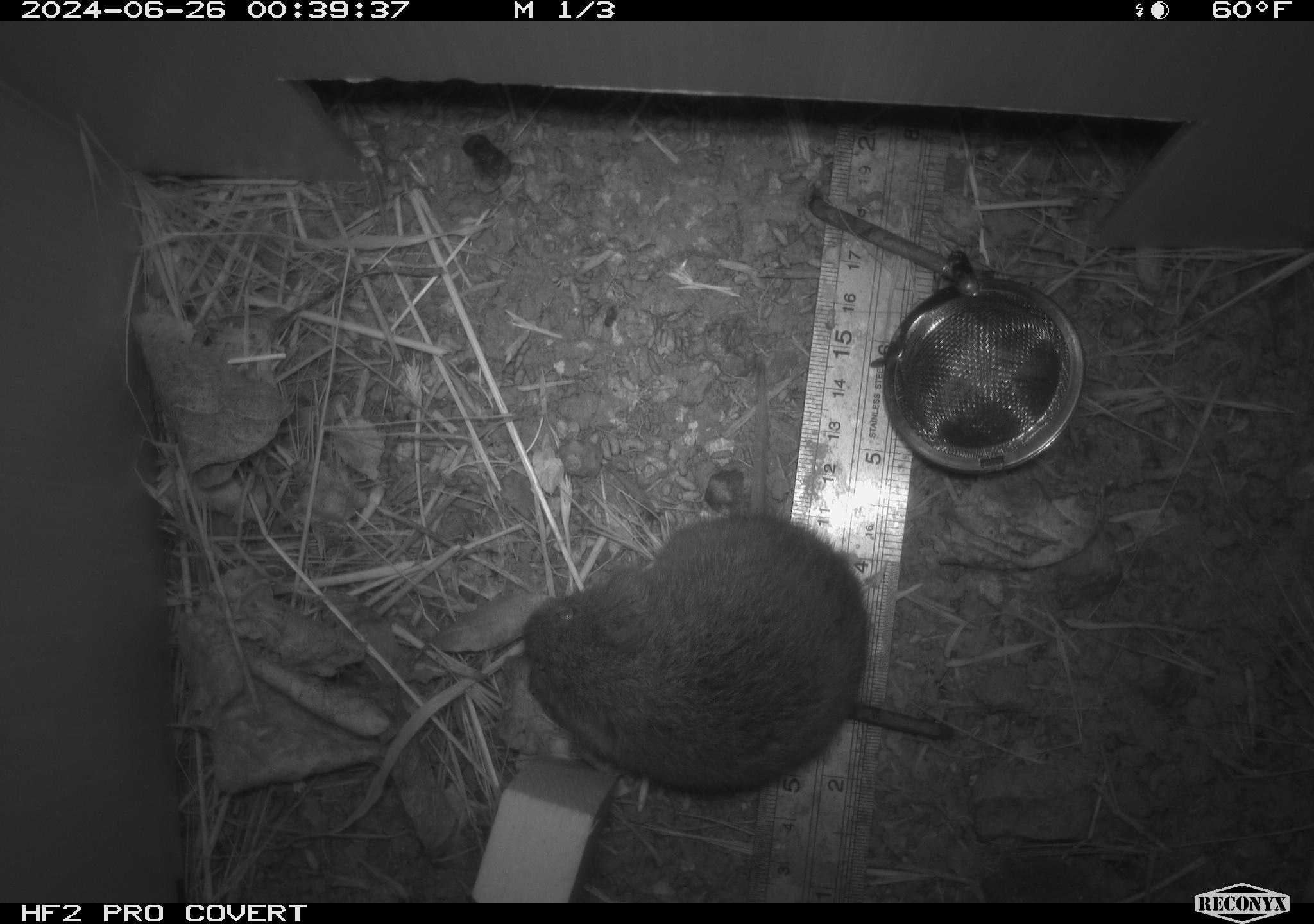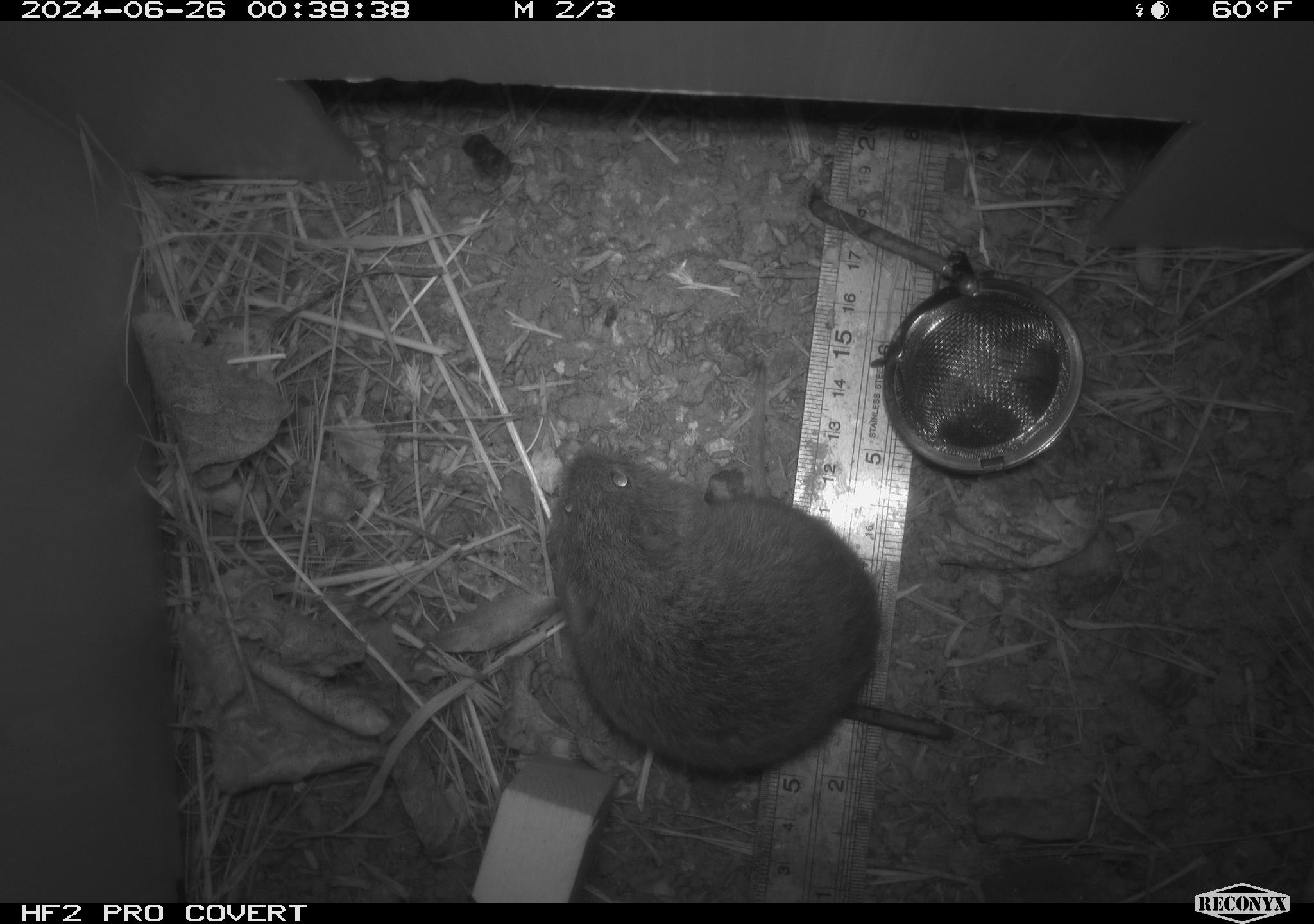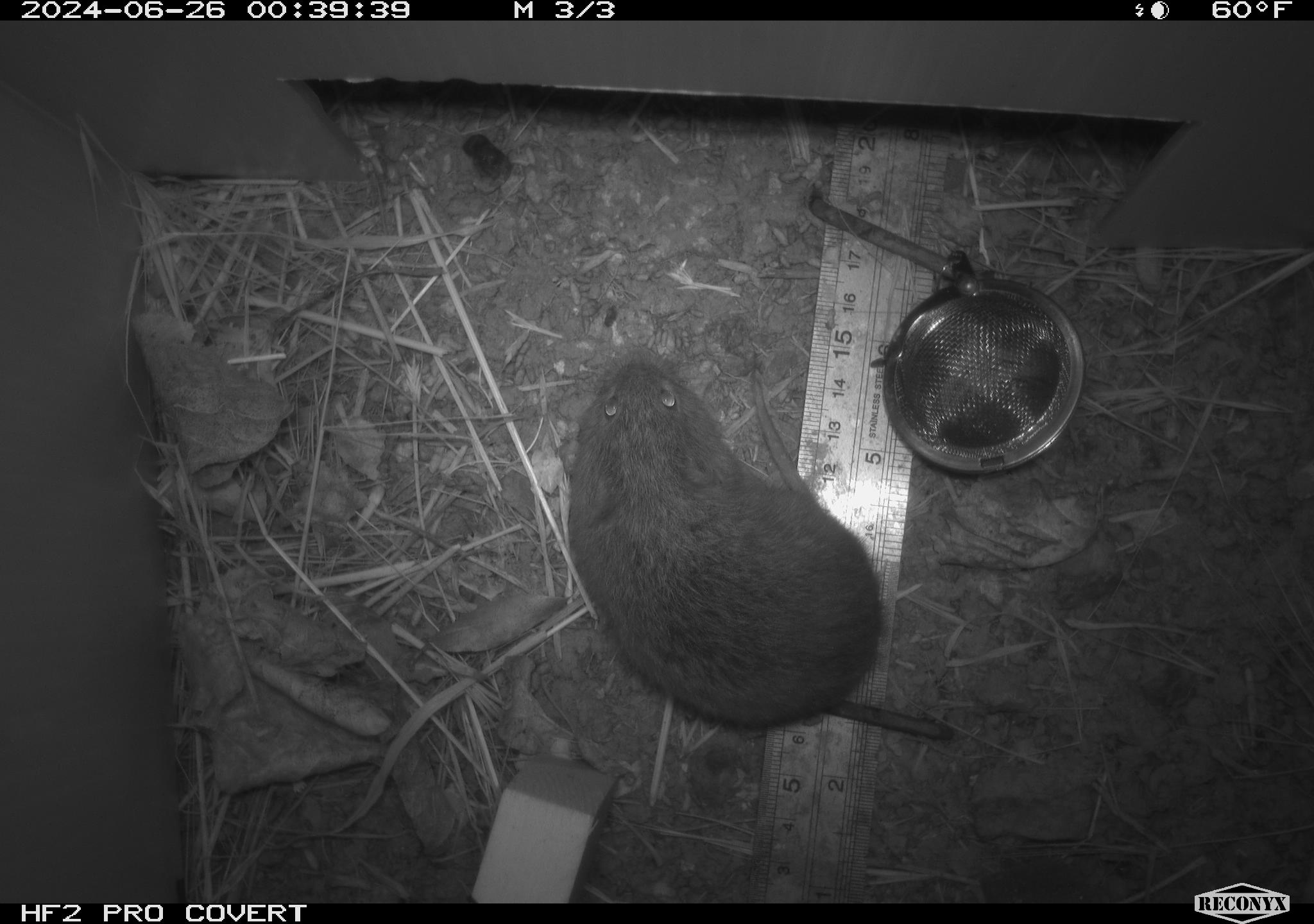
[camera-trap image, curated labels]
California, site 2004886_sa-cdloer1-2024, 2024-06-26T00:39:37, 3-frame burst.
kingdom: Animalia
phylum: Chordata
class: Mammalia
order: Rodentia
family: Cricetidae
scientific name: Arvicolinae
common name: voles, lemmings, and muskrats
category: arvicolinae subfamily